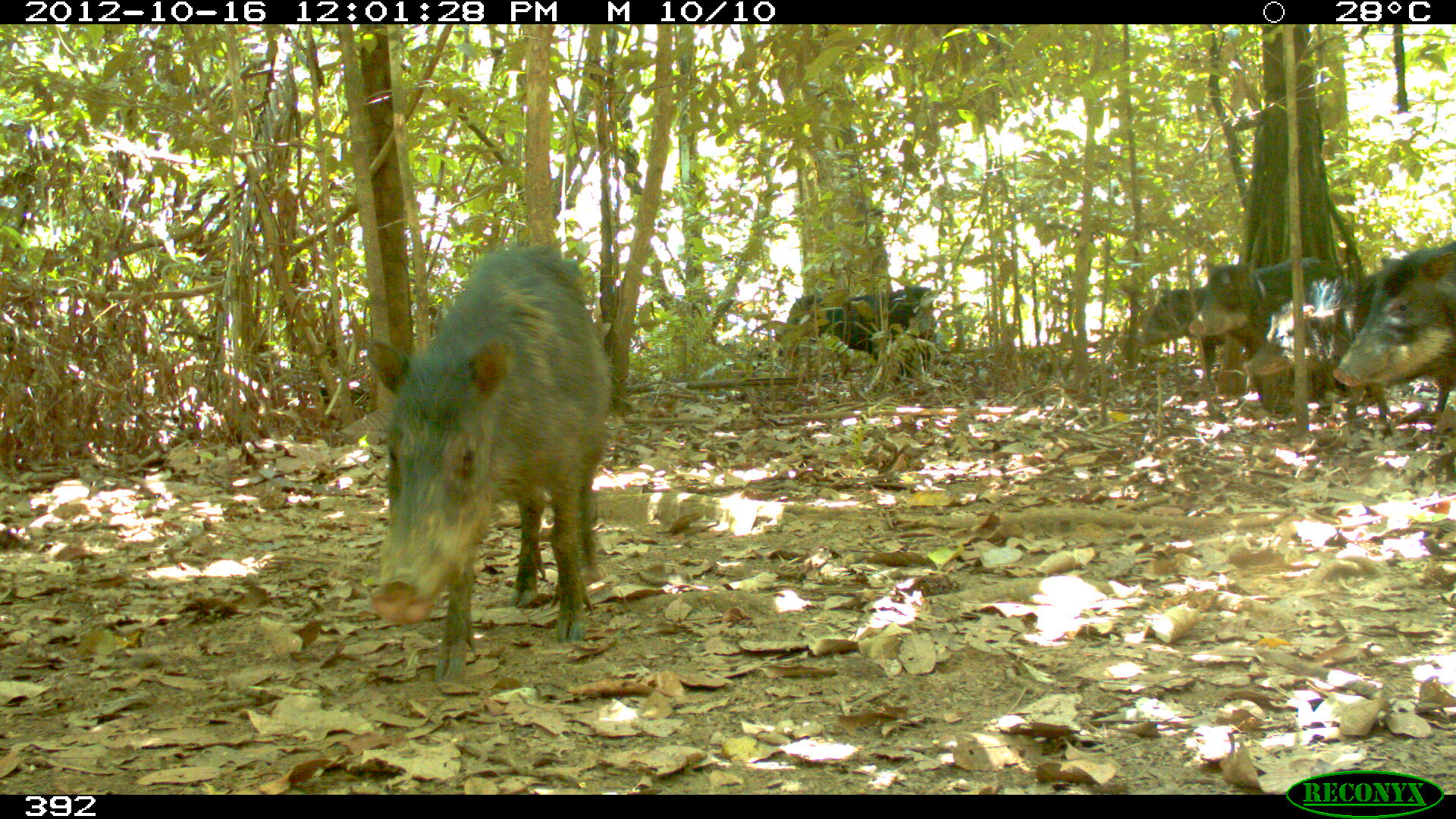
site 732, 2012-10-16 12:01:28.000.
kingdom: Animalia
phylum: Chordata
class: Mammalia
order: Artiodactyla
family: Tayassuidae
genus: Tayassu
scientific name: Tayassu pecari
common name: white-lipped peccary